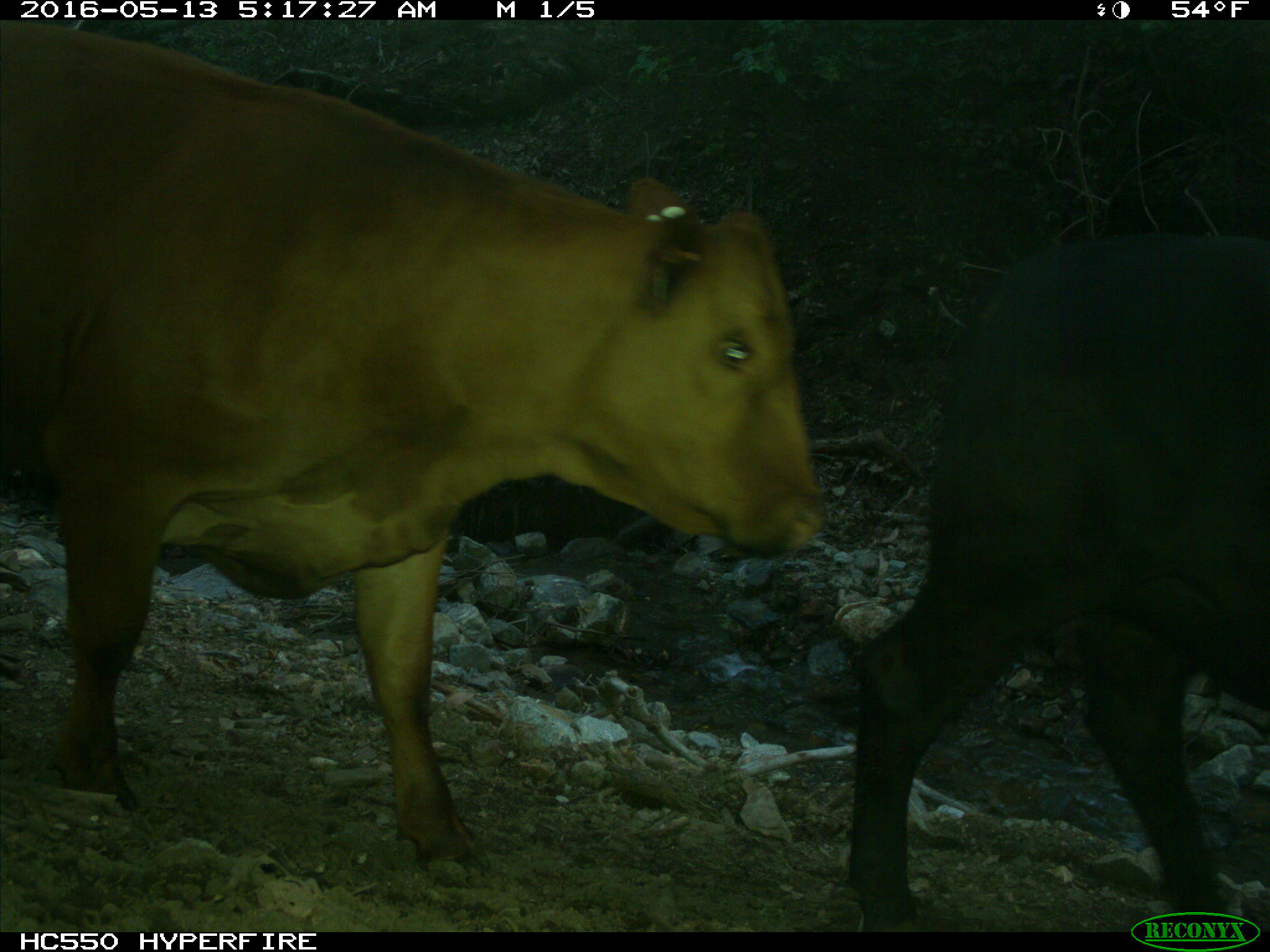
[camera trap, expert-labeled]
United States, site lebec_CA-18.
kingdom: Animalia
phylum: Chordata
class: Mammalia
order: Artiodactyla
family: Bovidae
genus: Bos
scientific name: Bos taurus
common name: domestic cow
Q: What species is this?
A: Bos taurus (domestic cow).